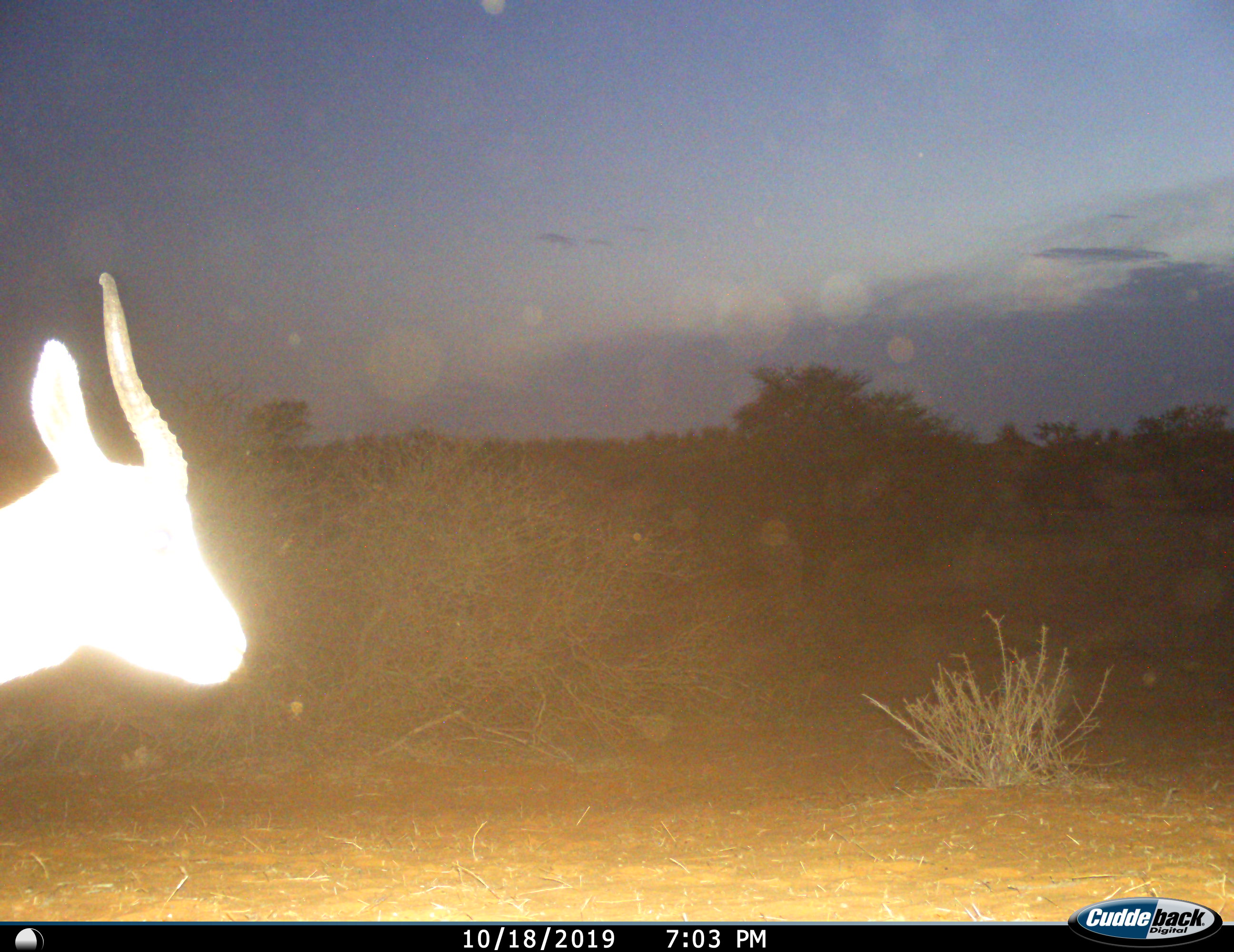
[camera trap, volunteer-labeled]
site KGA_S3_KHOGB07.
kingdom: Animalia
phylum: Chordata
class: Mammalia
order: Artiodactyla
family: Bovidae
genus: Antidorcas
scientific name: Antidorcas marsupialis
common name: springbok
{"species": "springbok (Antidorcas marsupialis)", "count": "1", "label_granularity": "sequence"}